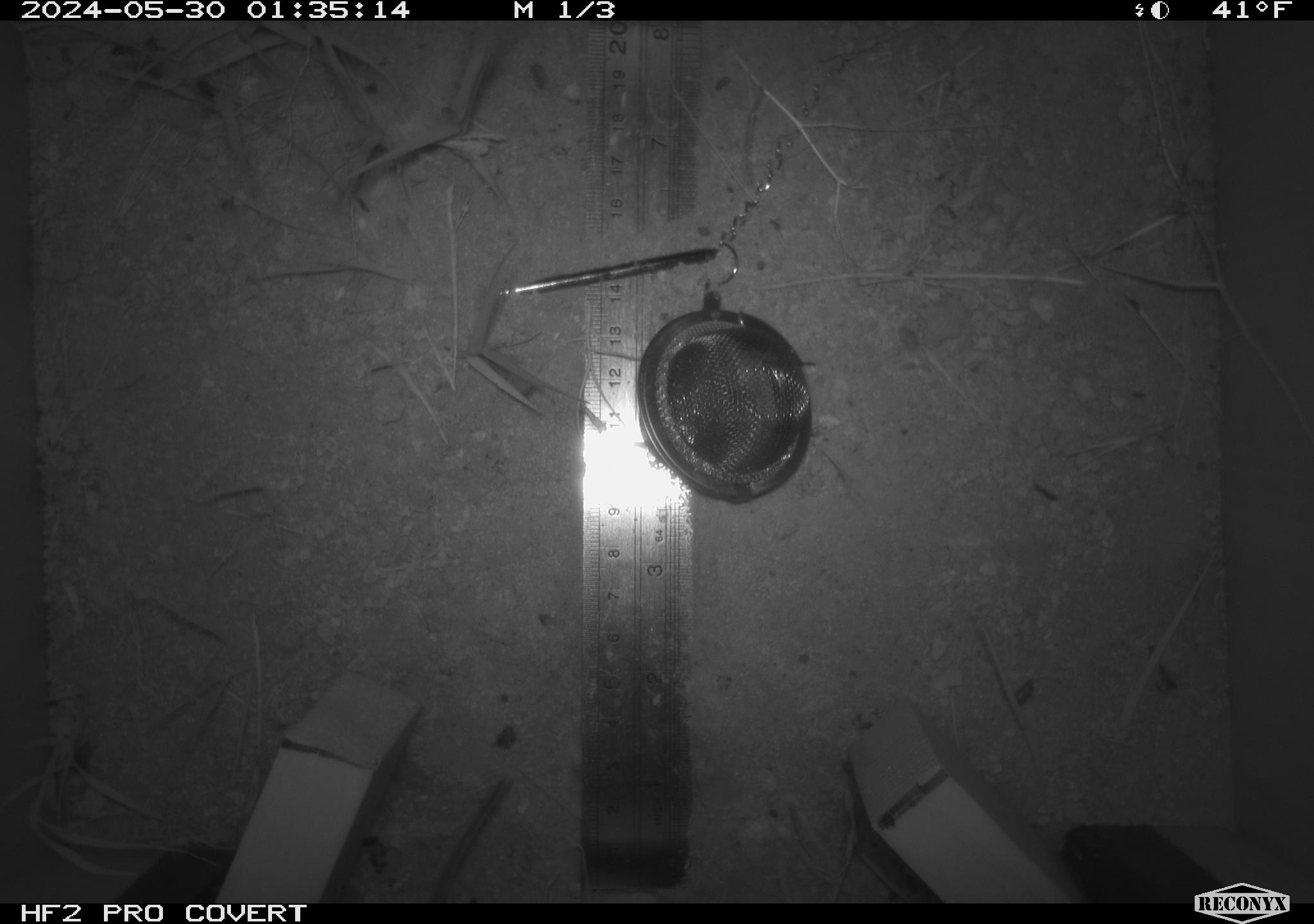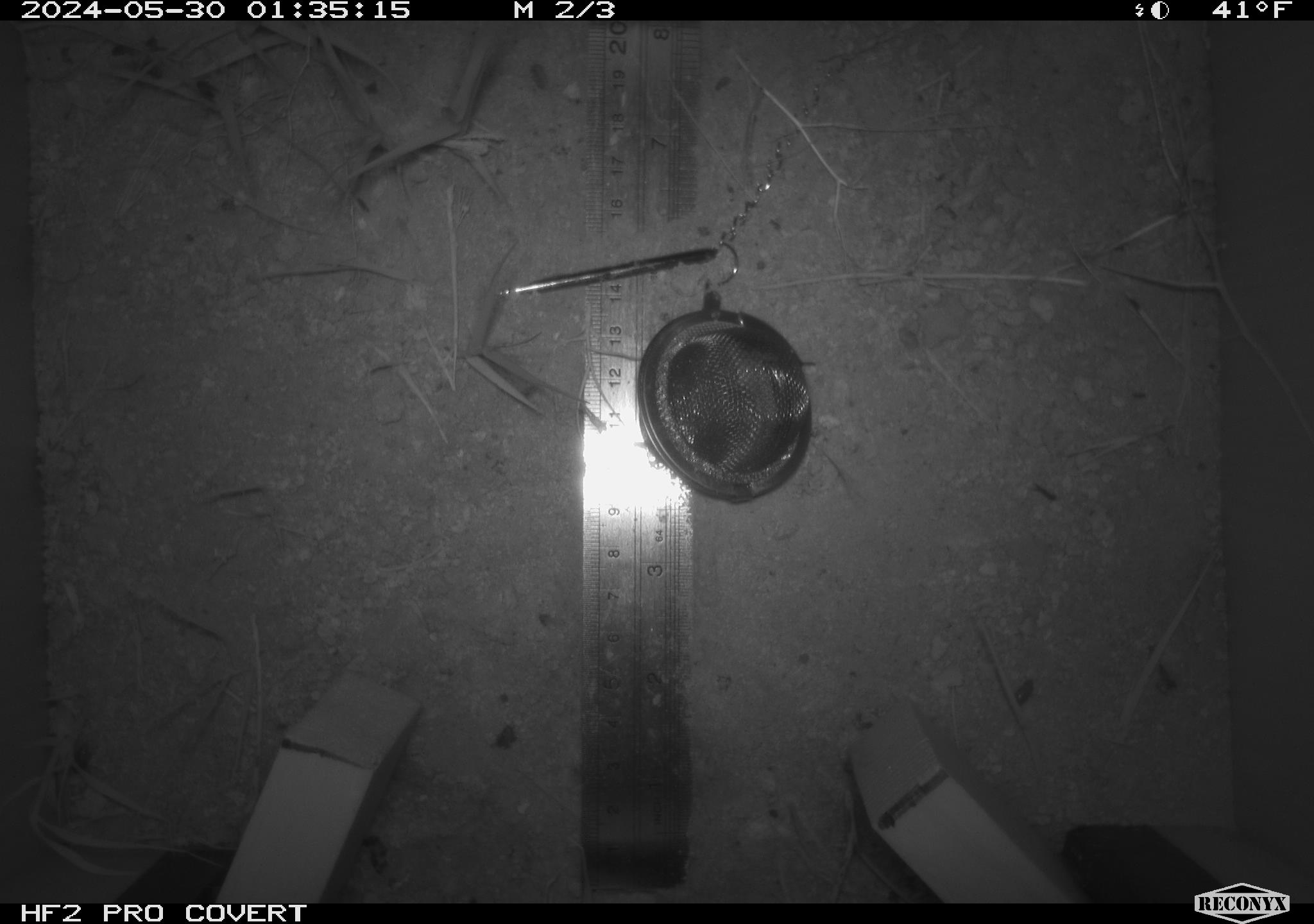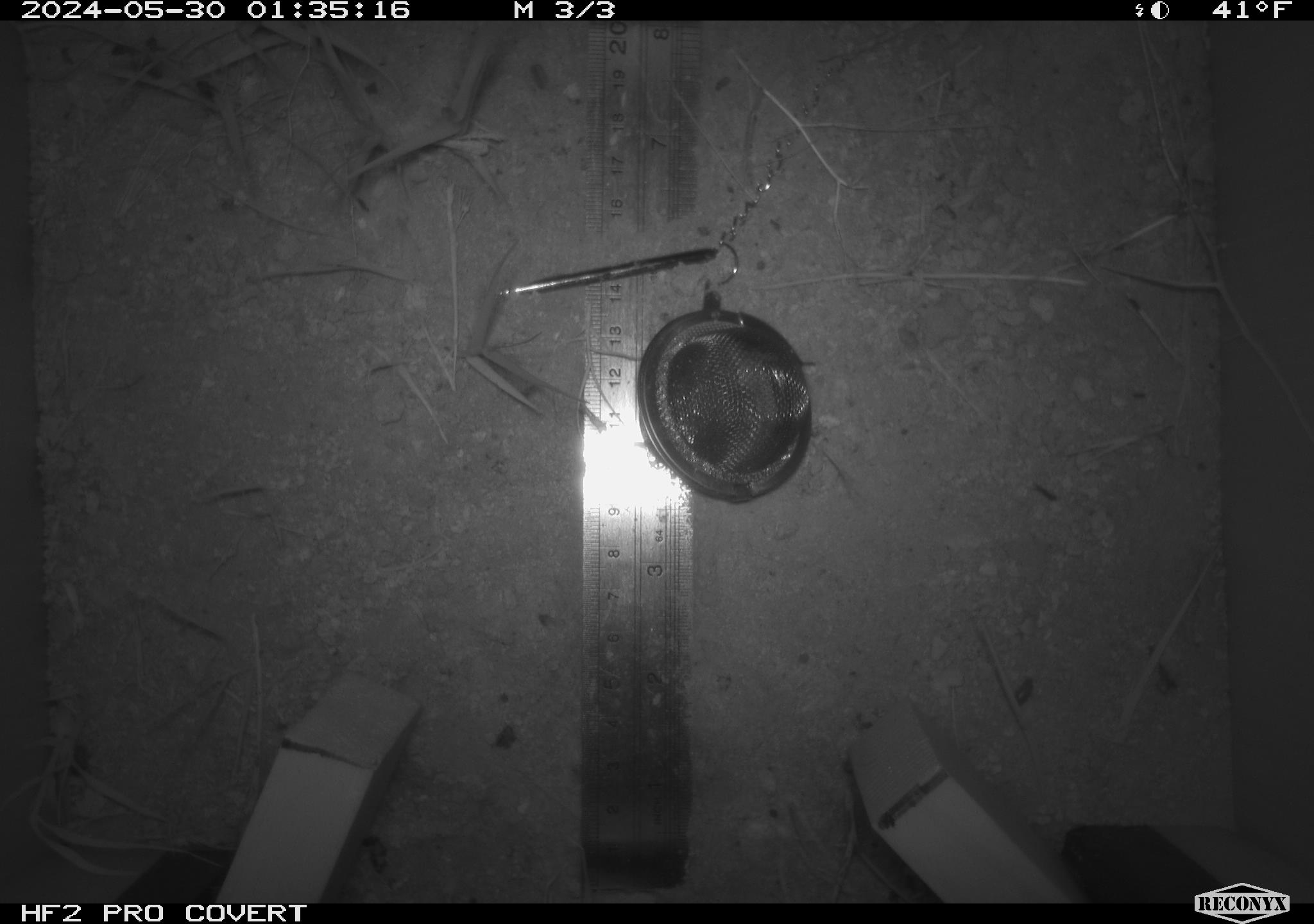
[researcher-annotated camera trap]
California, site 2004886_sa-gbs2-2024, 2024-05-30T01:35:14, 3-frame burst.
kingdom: Animalia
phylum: Chordata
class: Mammalia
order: Rodentia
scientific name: Rodentia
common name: mouse species